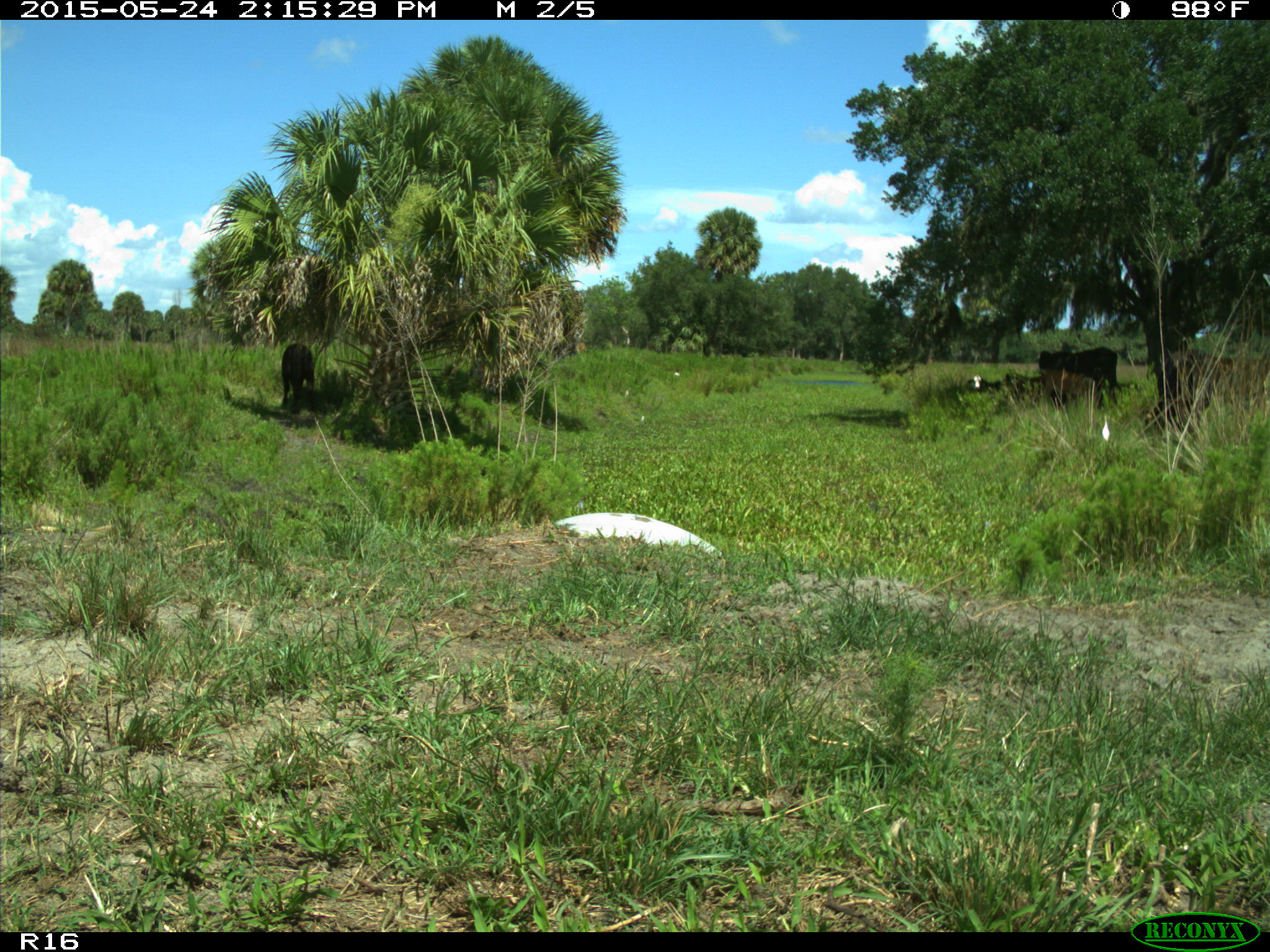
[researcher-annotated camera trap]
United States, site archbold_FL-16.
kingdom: Animalia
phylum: Chordata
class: Mammalia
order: Artiodactyla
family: Bovidae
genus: Bos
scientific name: Bos taurus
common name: domestic cow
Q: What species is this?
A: Bos taurus (domestic cow).